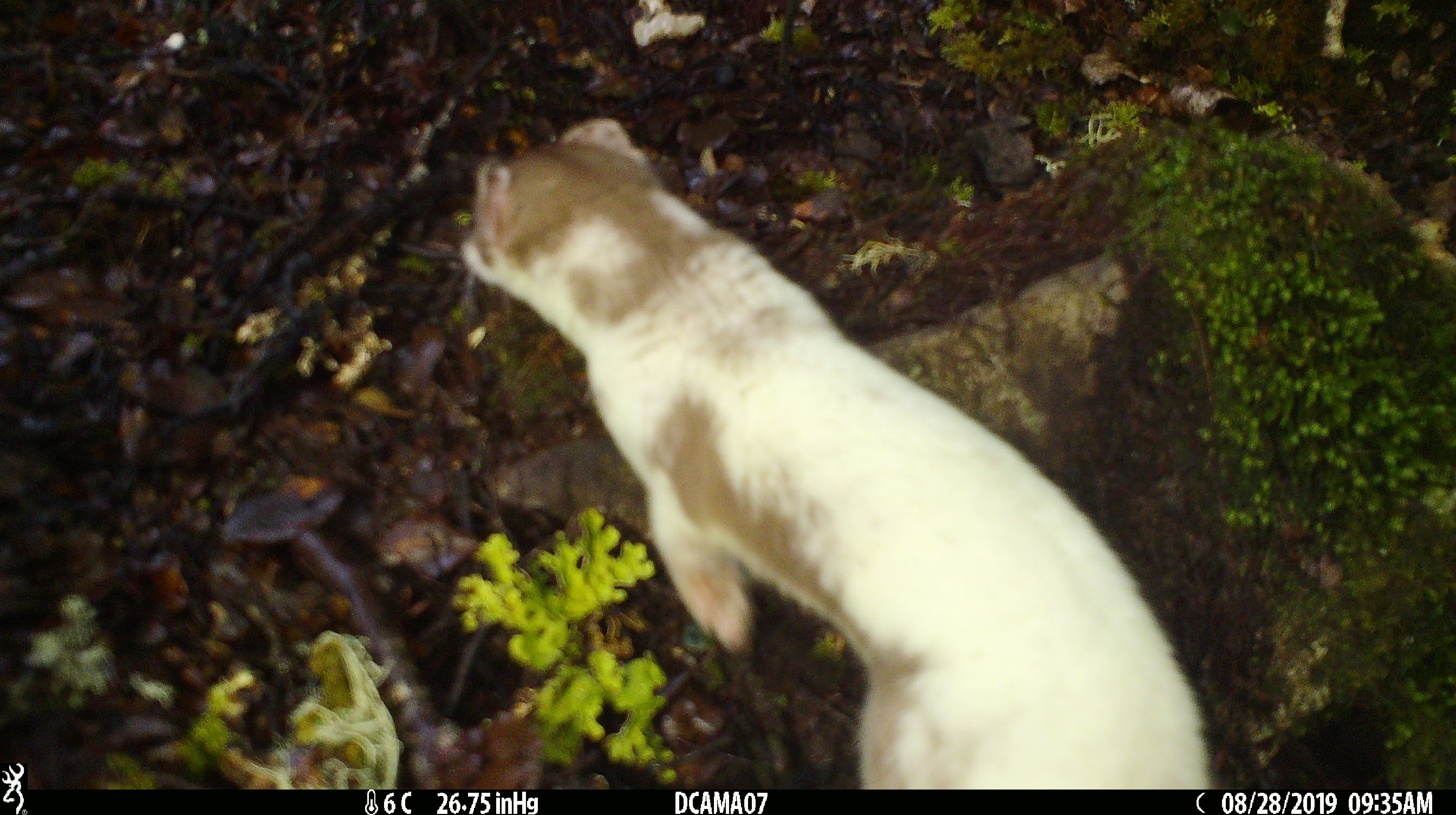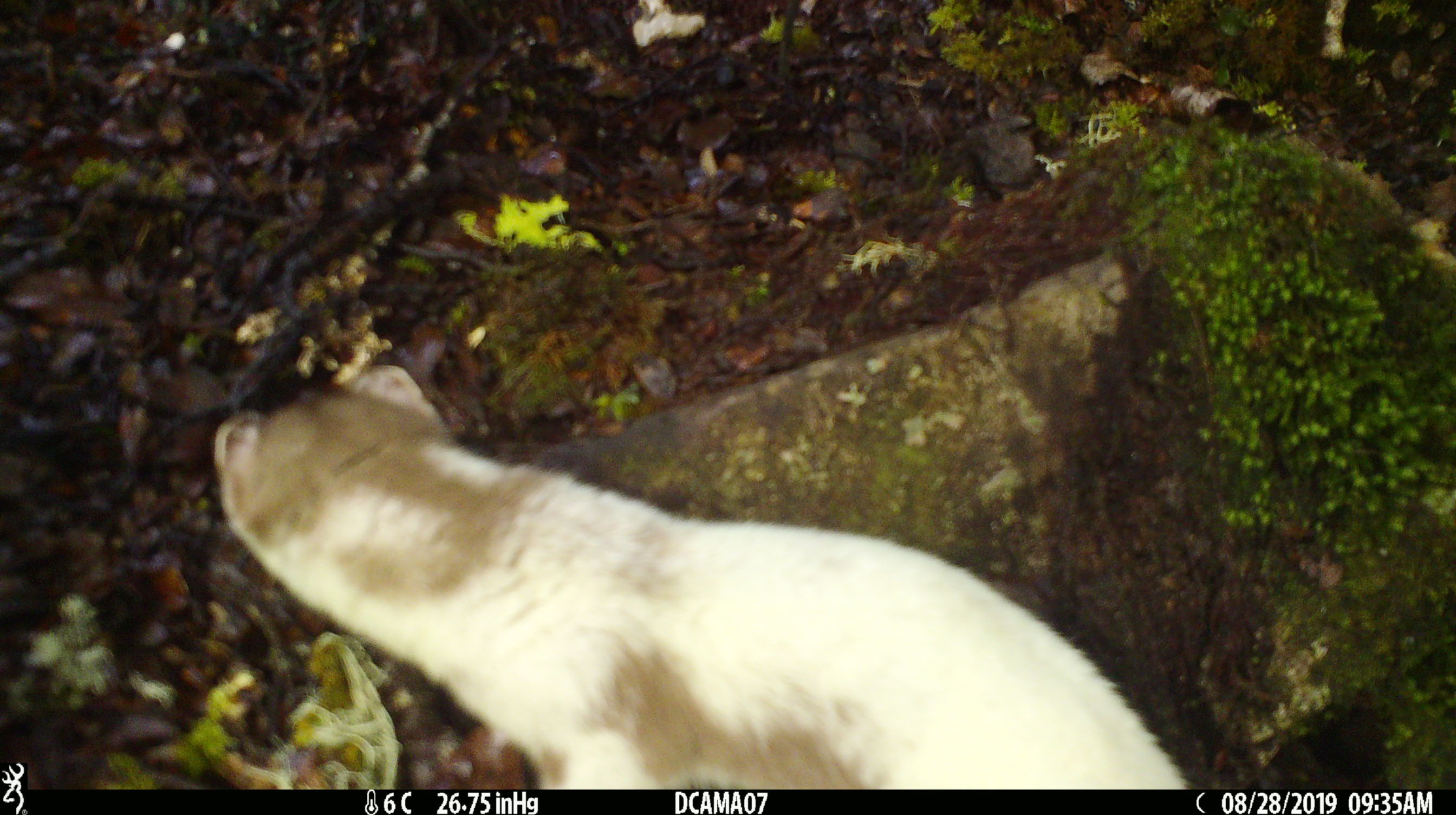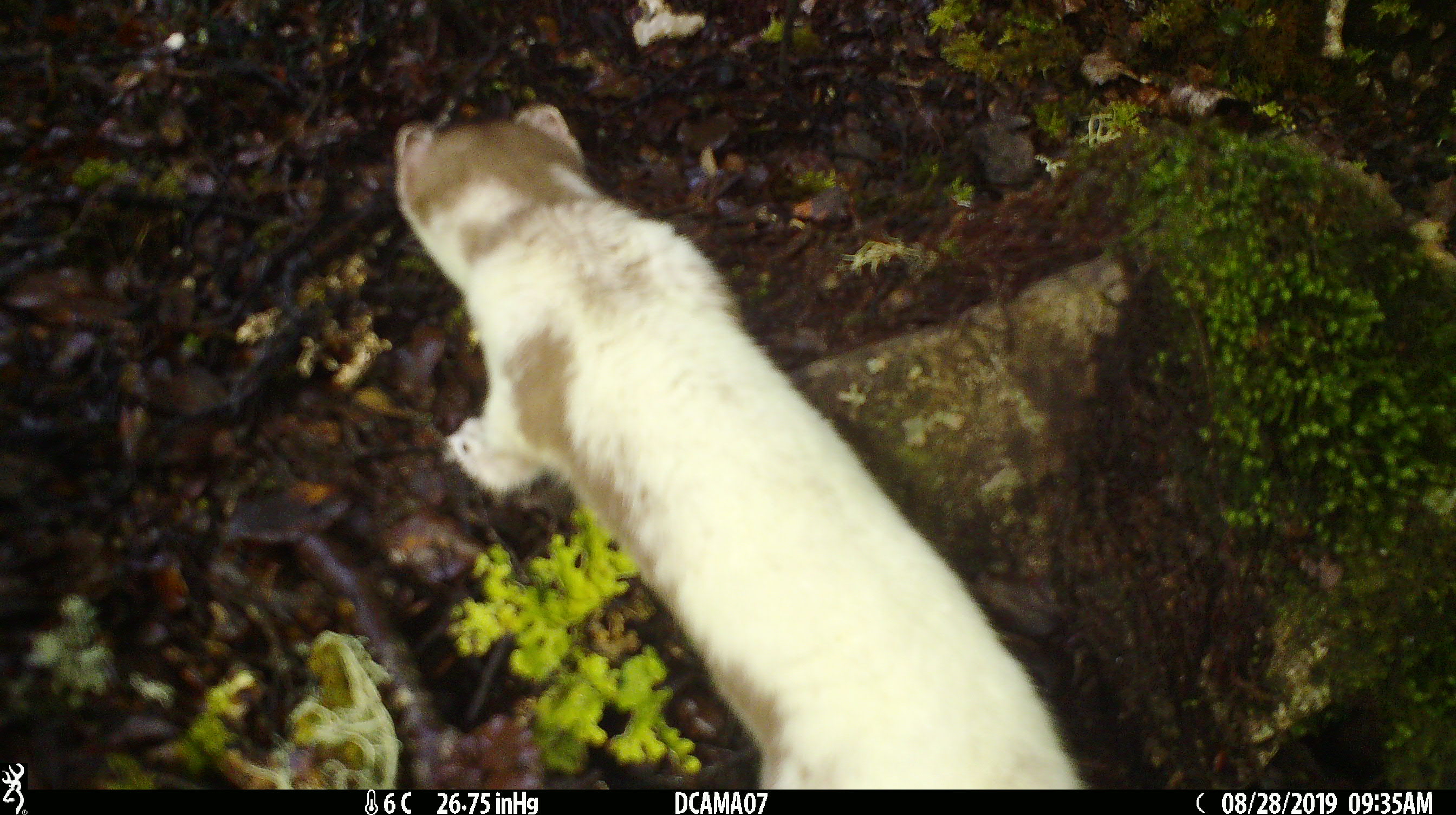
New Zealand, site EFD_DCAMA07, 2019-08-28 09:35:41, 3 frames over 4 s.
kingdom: Animalia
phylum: Chordata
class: Mammalia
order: Carnivora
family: Mustelidae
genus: Mustela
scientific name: Mustela erminea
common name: stoat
Stoat (Mustela erminea).